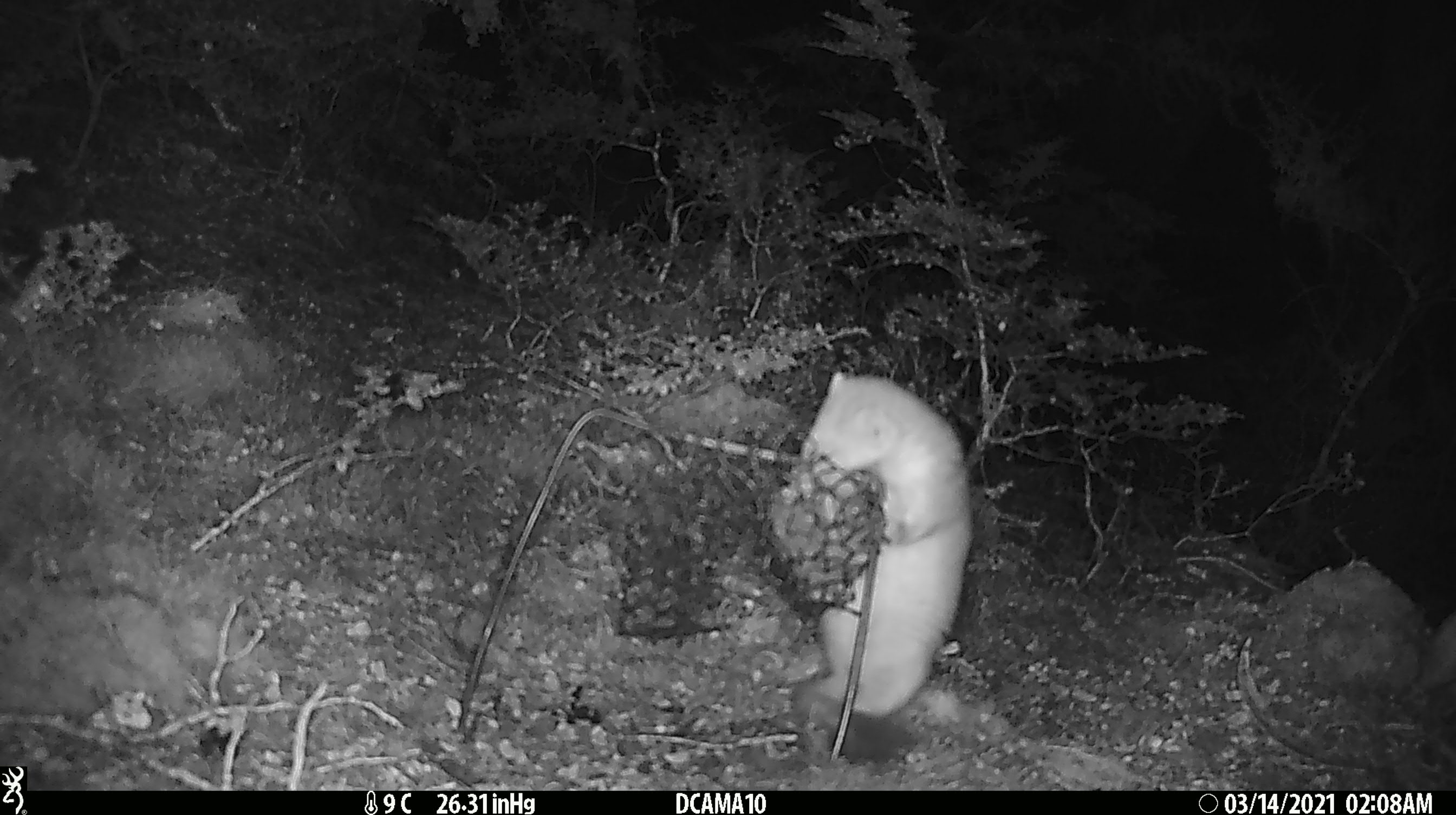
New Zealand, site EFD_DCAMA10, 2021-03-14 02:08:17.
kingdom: Animalia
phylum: Chordata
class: Mammalia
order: Carnivora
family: Mustelidae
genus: Mustela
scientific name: Mustela erminea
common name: stoat